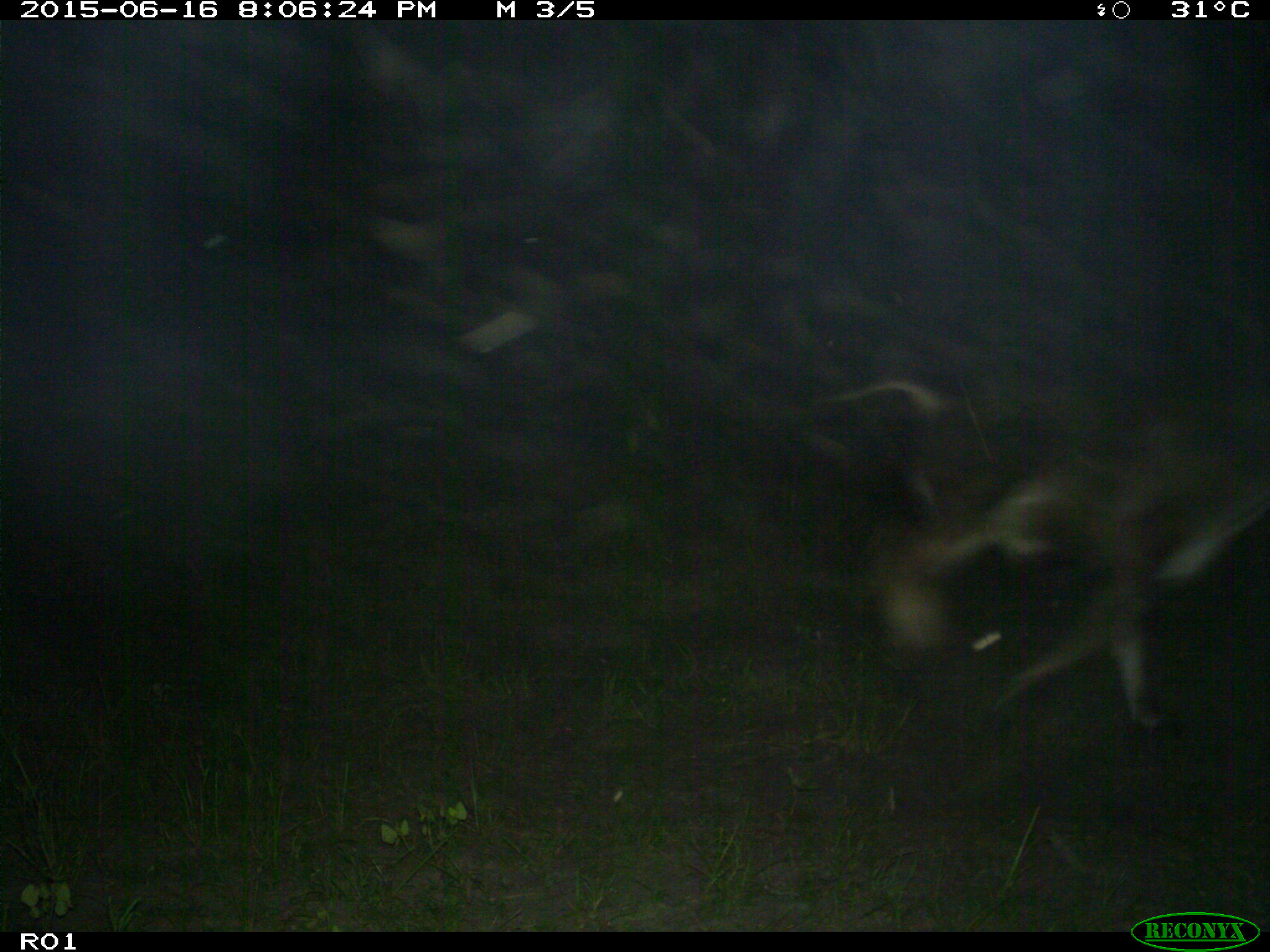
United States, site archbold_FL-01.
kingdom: Animalia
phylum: Chordata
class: Mammalia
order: Artiodactyla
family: Bovidae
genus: Bos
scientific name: Bos taurus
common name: domestic cow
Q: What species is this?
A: Bos taurus (domestic cow).